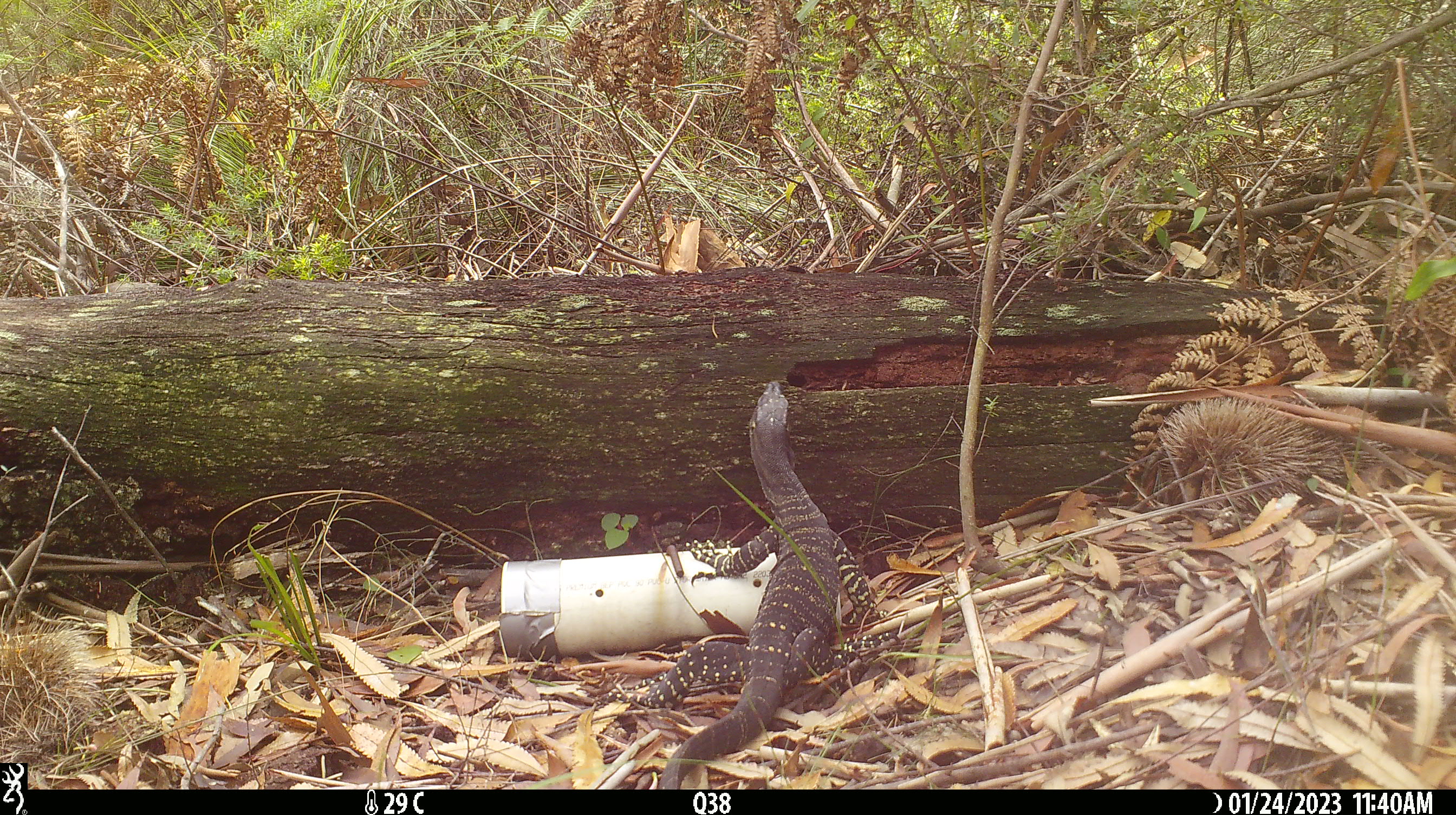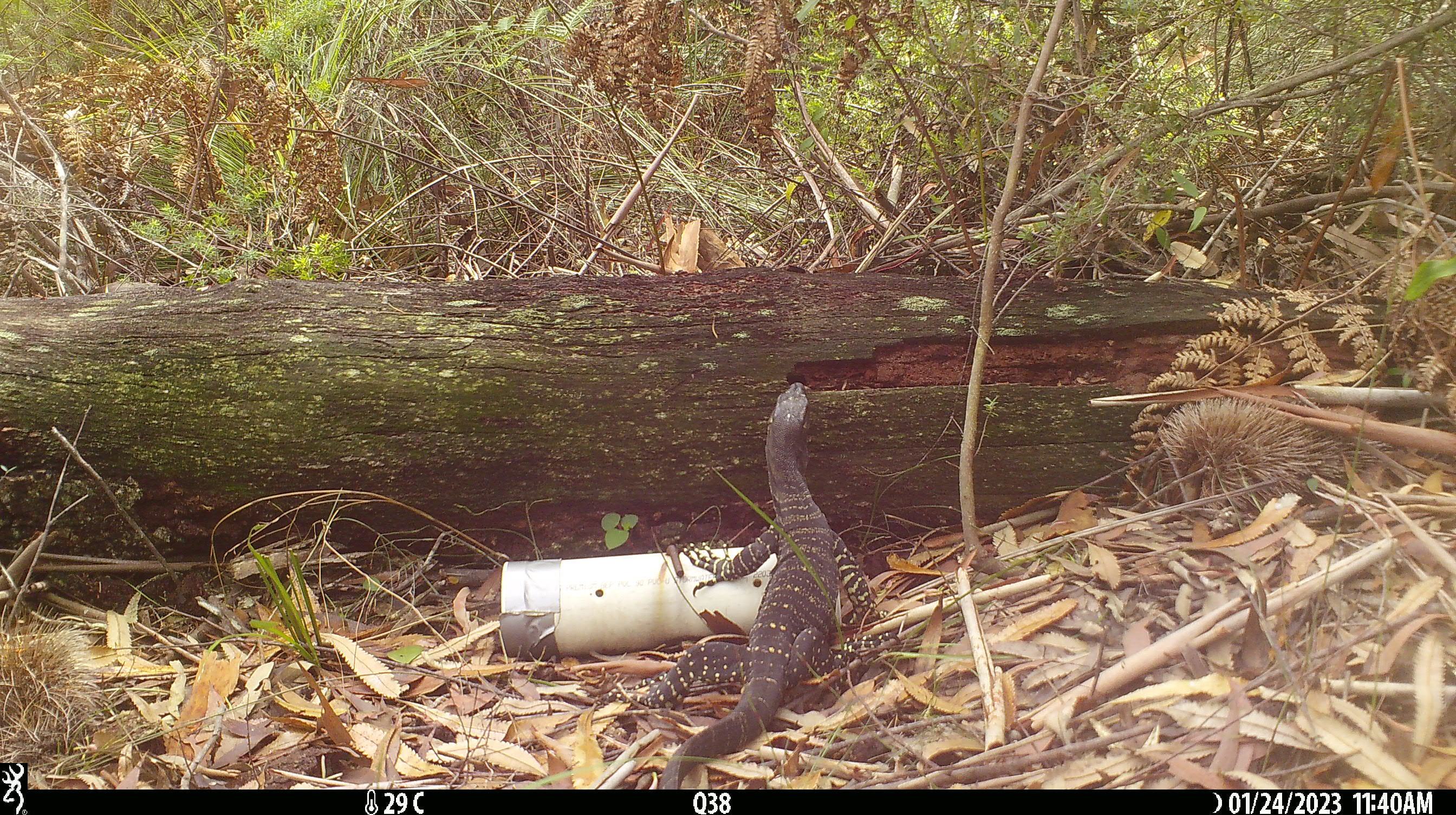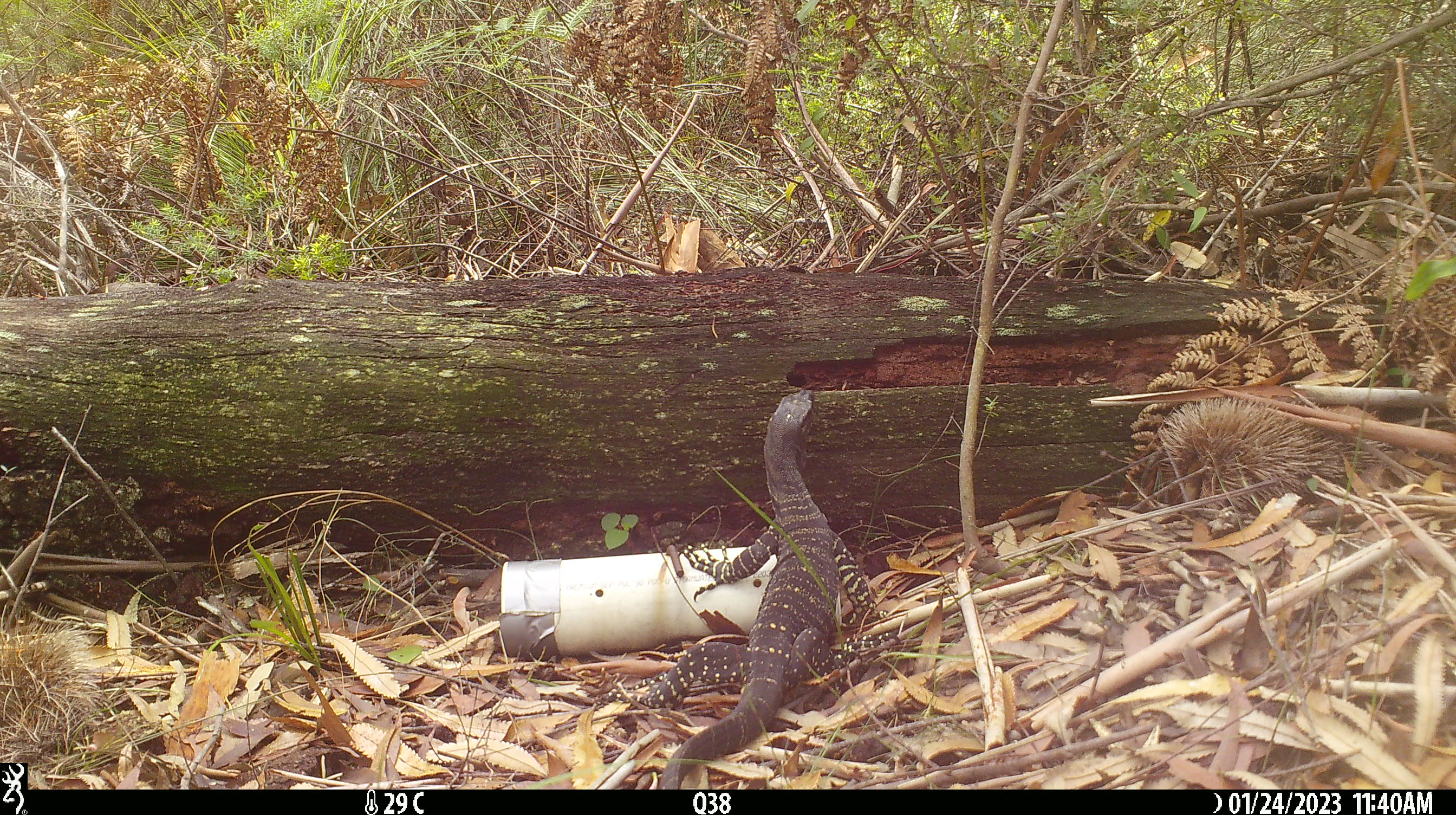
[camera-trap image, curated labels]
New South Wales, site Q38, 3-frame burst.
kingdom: Animalia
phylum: Chordata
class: Reptilia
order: Squamata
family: Varanidae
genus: Varanus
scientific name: Varanus varius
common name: lace monitor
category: goanna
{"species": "goanna (lace monitor) (Varanus varius)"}